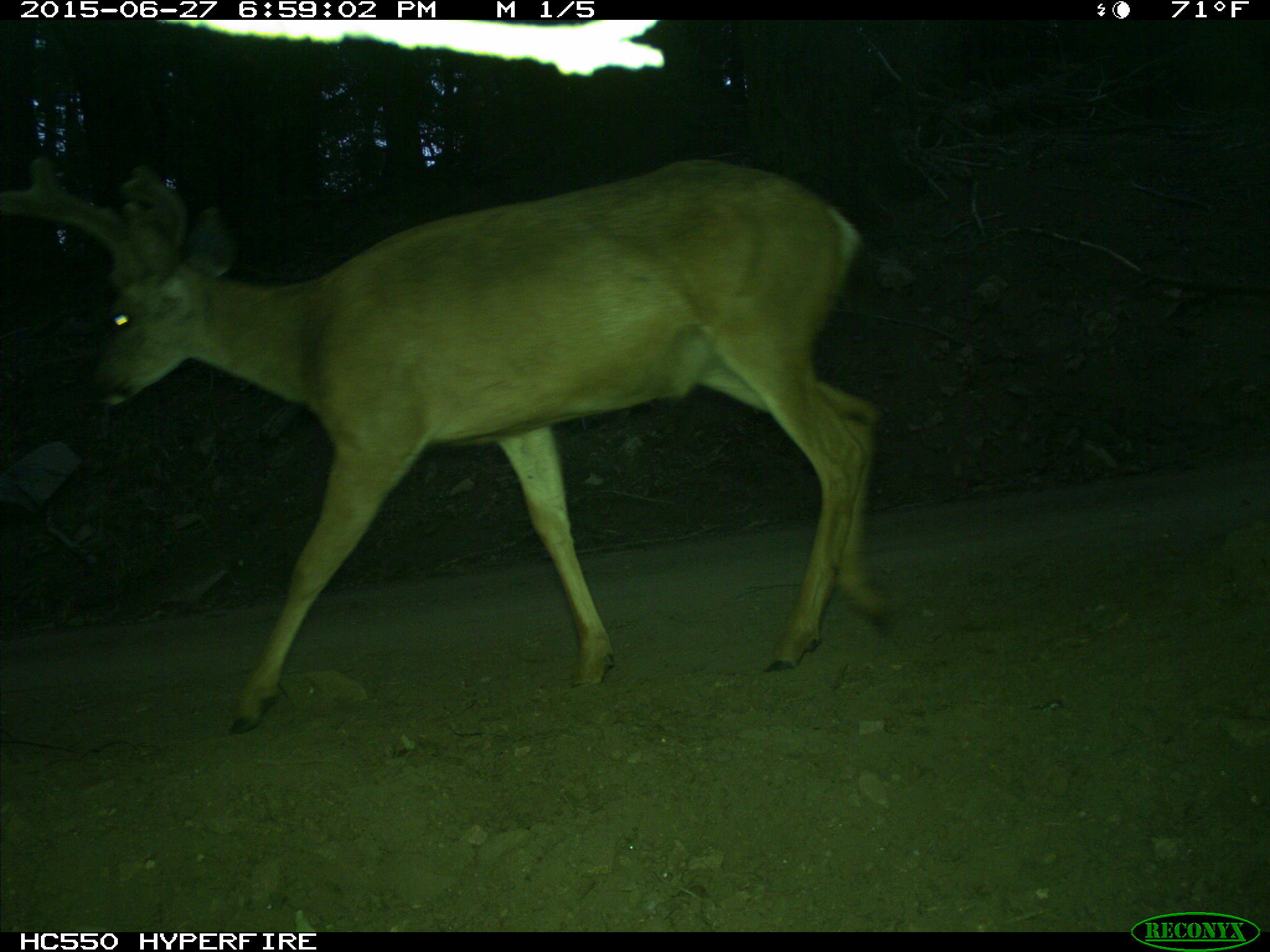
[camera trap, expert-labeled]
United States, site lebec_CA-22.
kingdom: Animalia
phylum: Chordata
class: Mammalia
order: Artiodactyla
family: Cervidae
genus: Odocoileus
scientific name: Odocoileus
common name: deer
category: unidentified deer